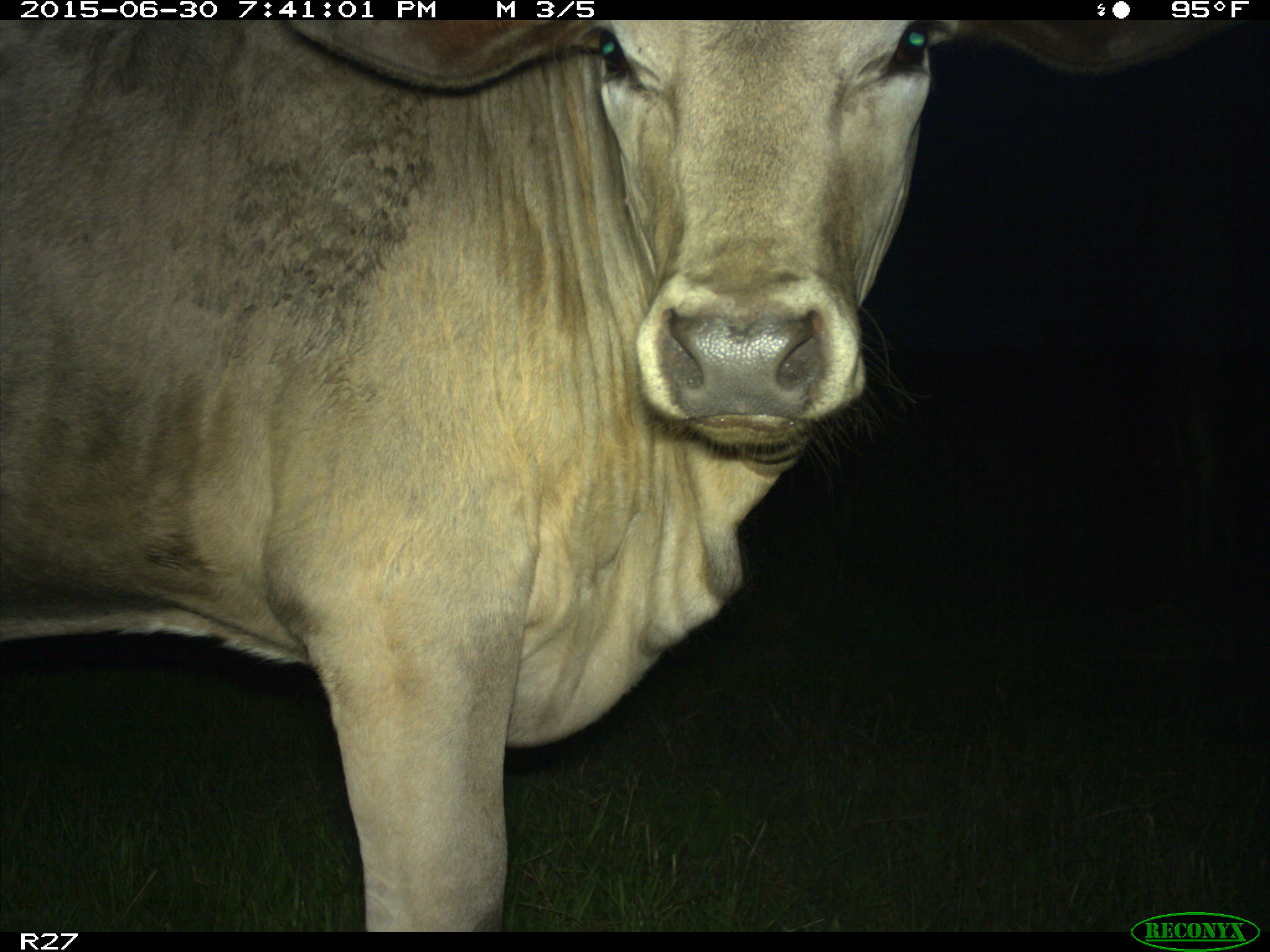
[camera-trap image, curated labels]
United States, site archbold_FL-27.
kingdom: Animalia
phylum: Chordata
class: Mammalia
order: Artiodactyla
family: Bovidae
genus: Bos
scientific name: Bos taurus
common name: domestic cow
Bos taurus (domestic cow).